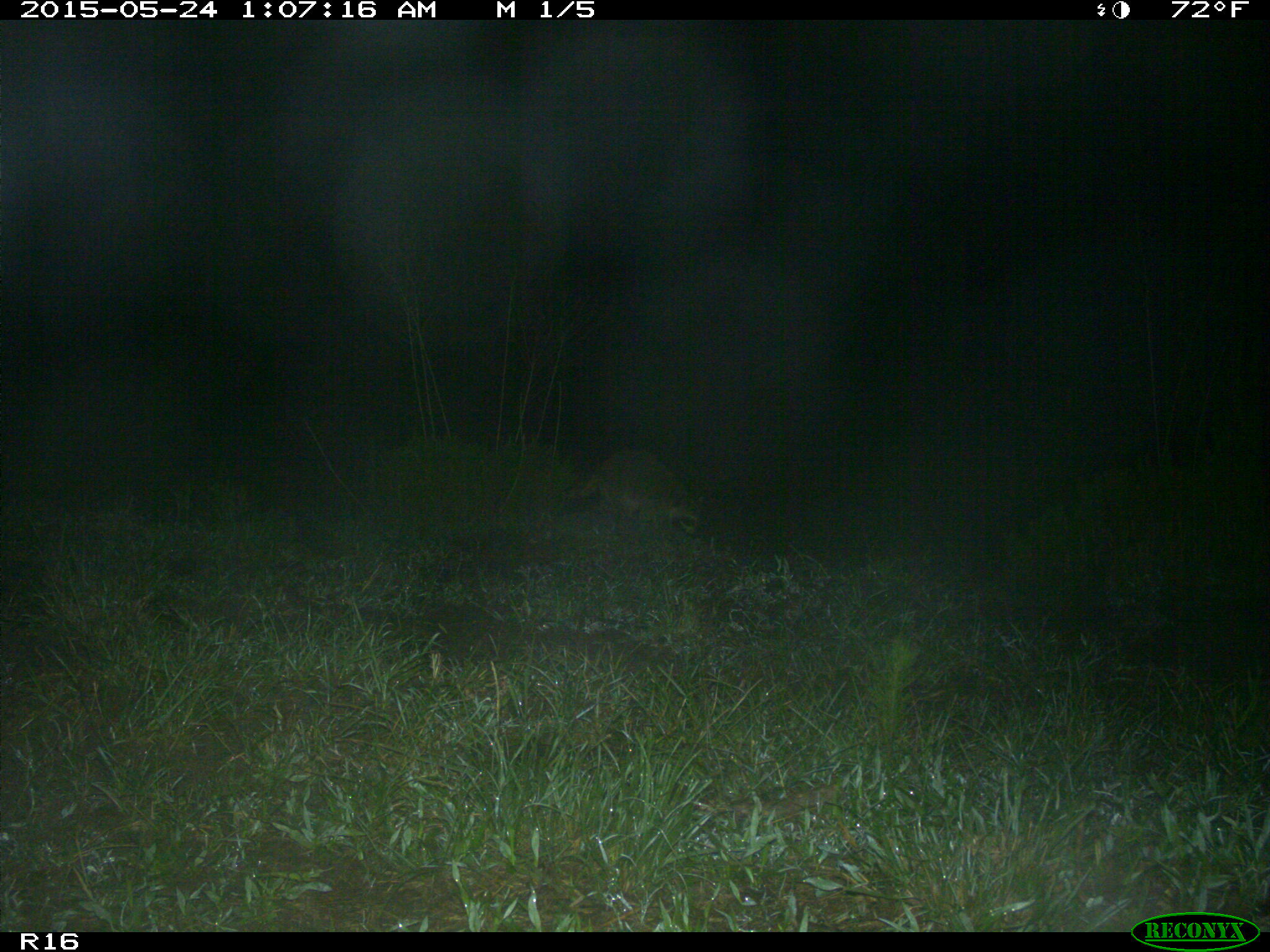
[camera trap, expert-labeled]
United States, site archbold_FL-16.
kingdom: Animalia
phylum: Chordata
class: Mammalia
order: Carnivora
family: Procyonidae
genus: Procyon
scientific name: Procyon lotor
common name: common raccoon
Procyon lotor (common raccoon).